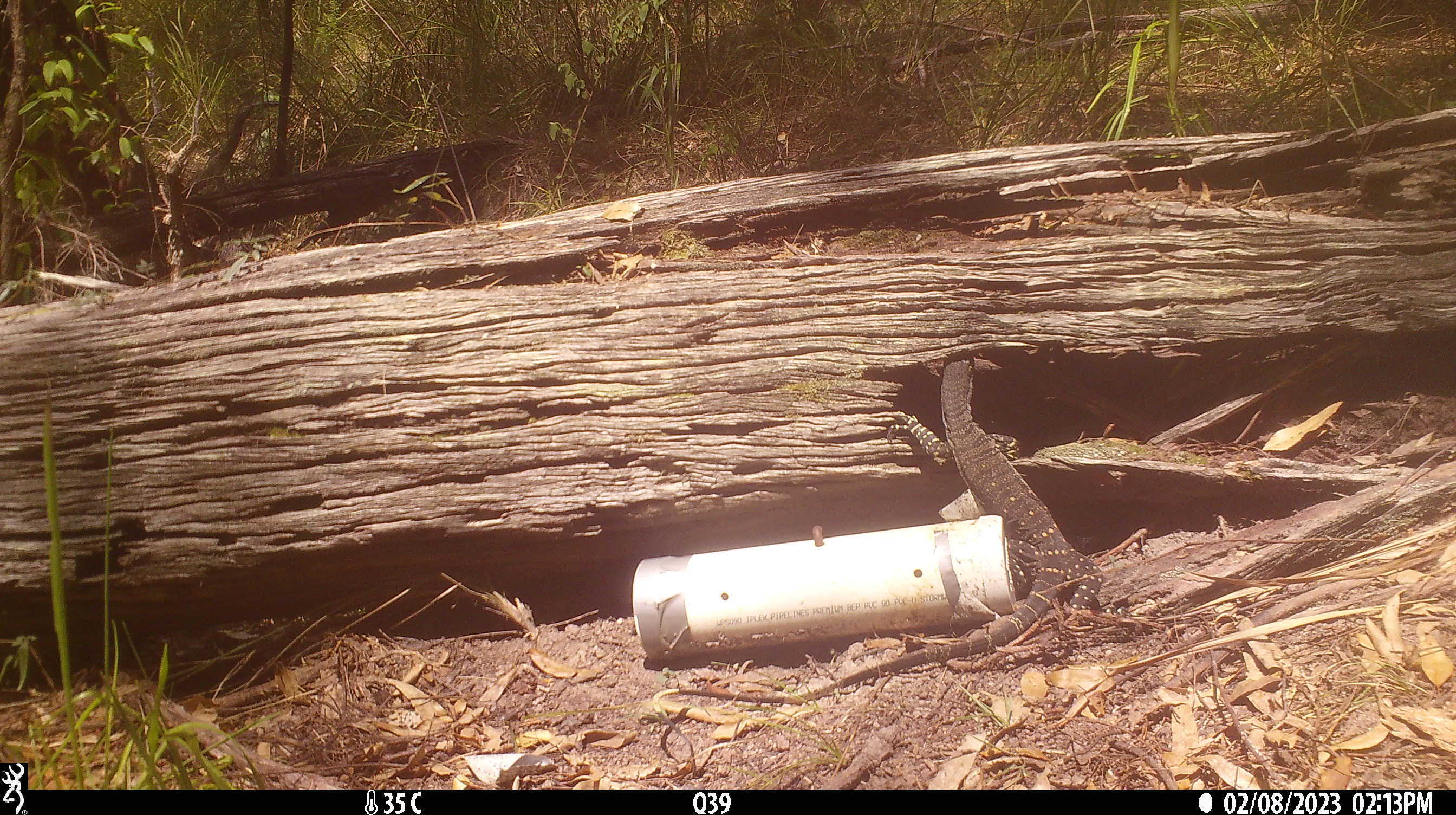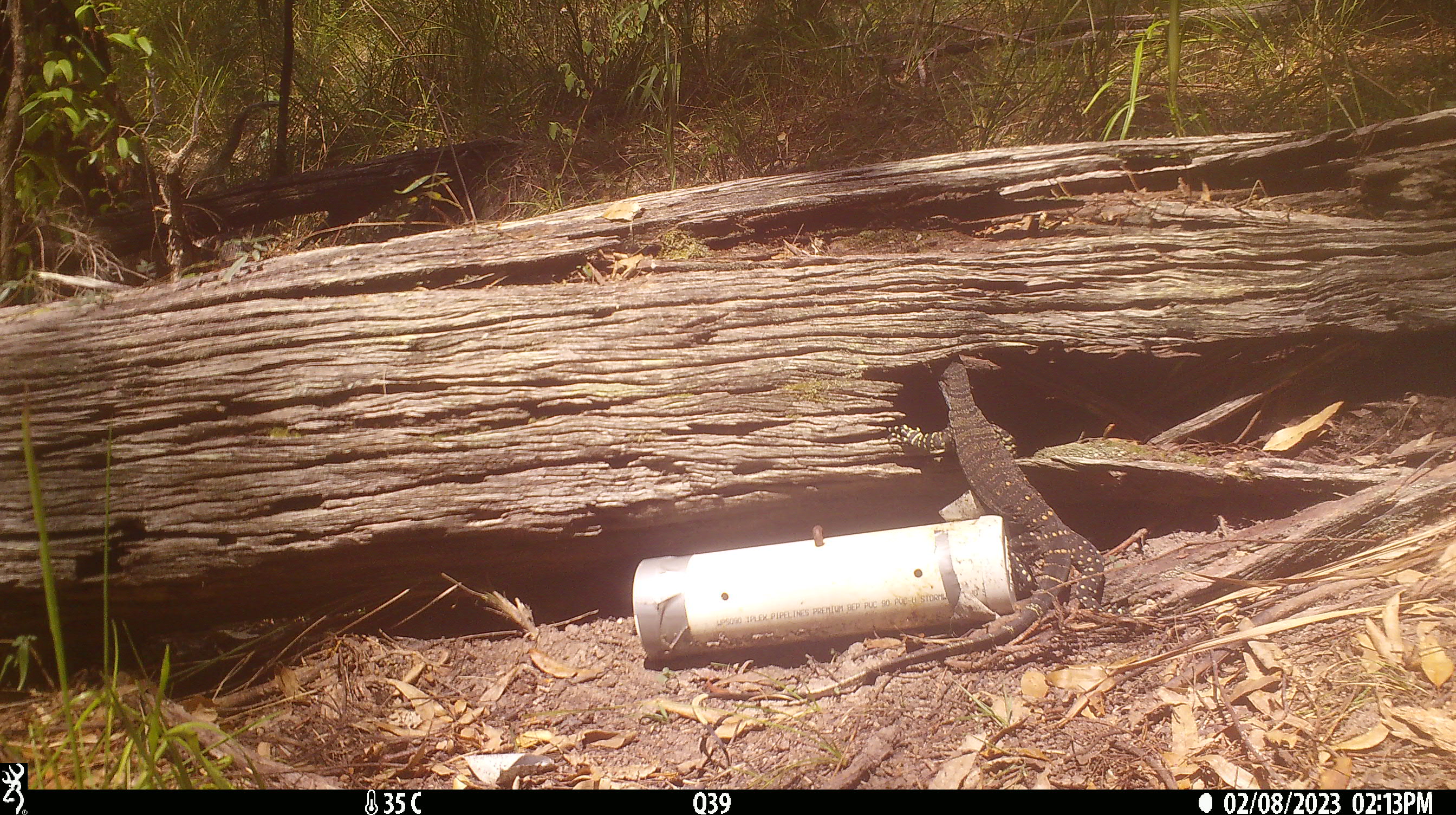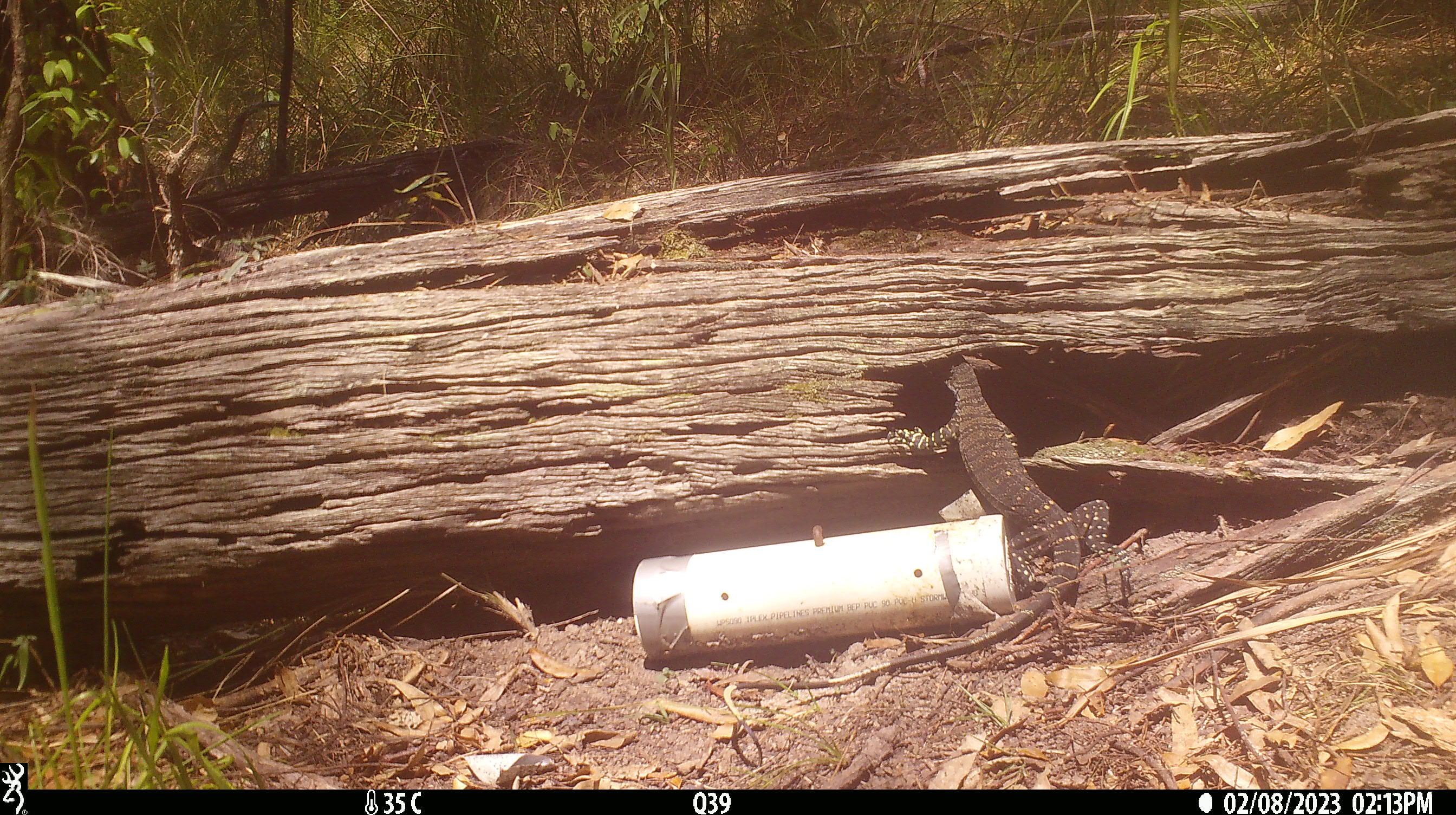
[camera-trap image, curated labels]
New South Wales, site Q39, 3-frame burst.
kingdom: Animalia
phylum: Chordata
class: Reptilia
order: Squamata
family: Varanidae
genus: Varanus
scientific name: Varanus varius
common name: lace monitor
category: goanna